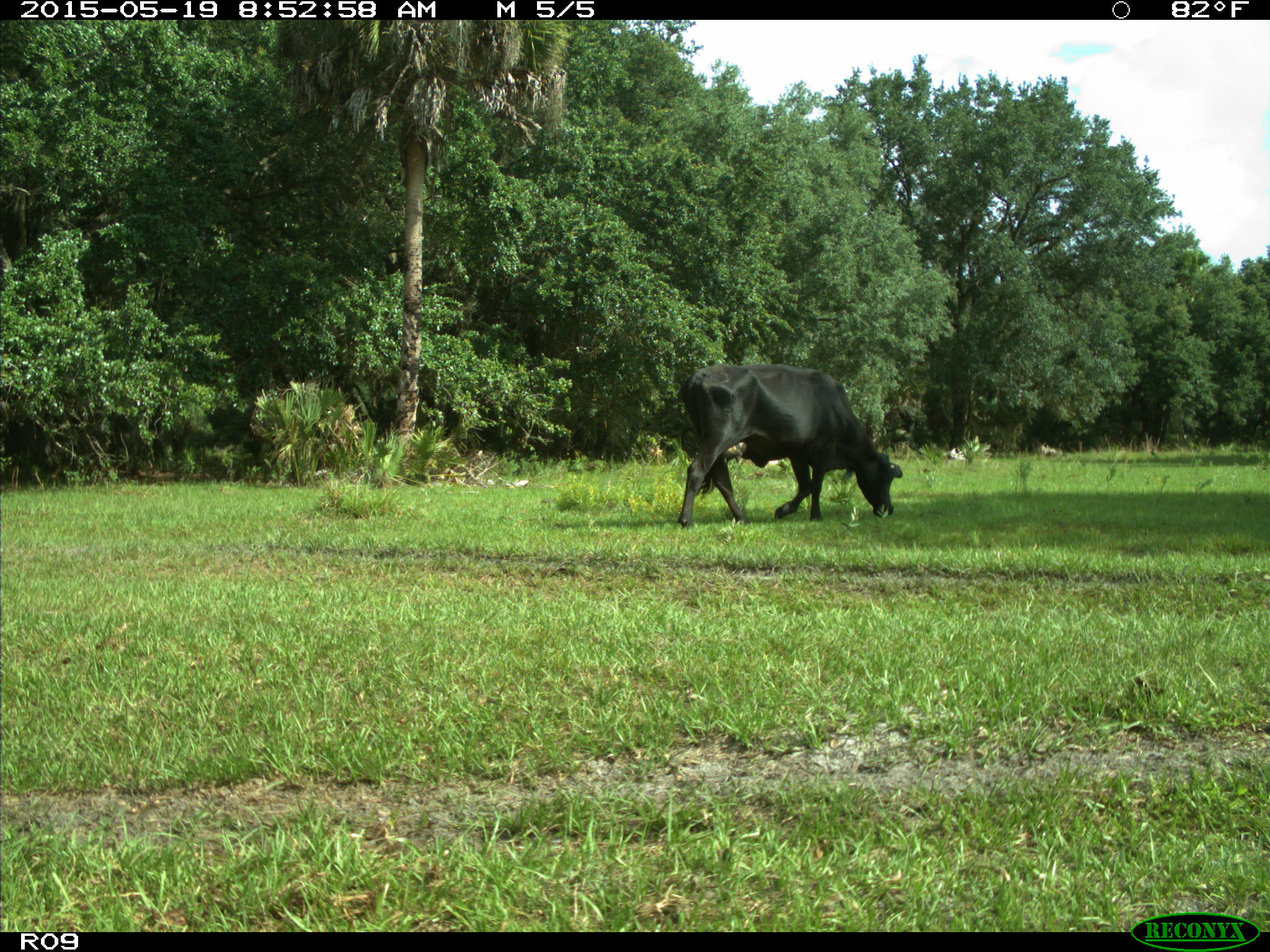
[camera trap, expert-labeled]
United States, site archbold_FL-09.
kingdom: Animalia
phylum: Chordata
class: Mammalia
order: Artiodactyla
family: Bovidae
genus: Bos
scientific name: Bos taurus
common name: domestic cow